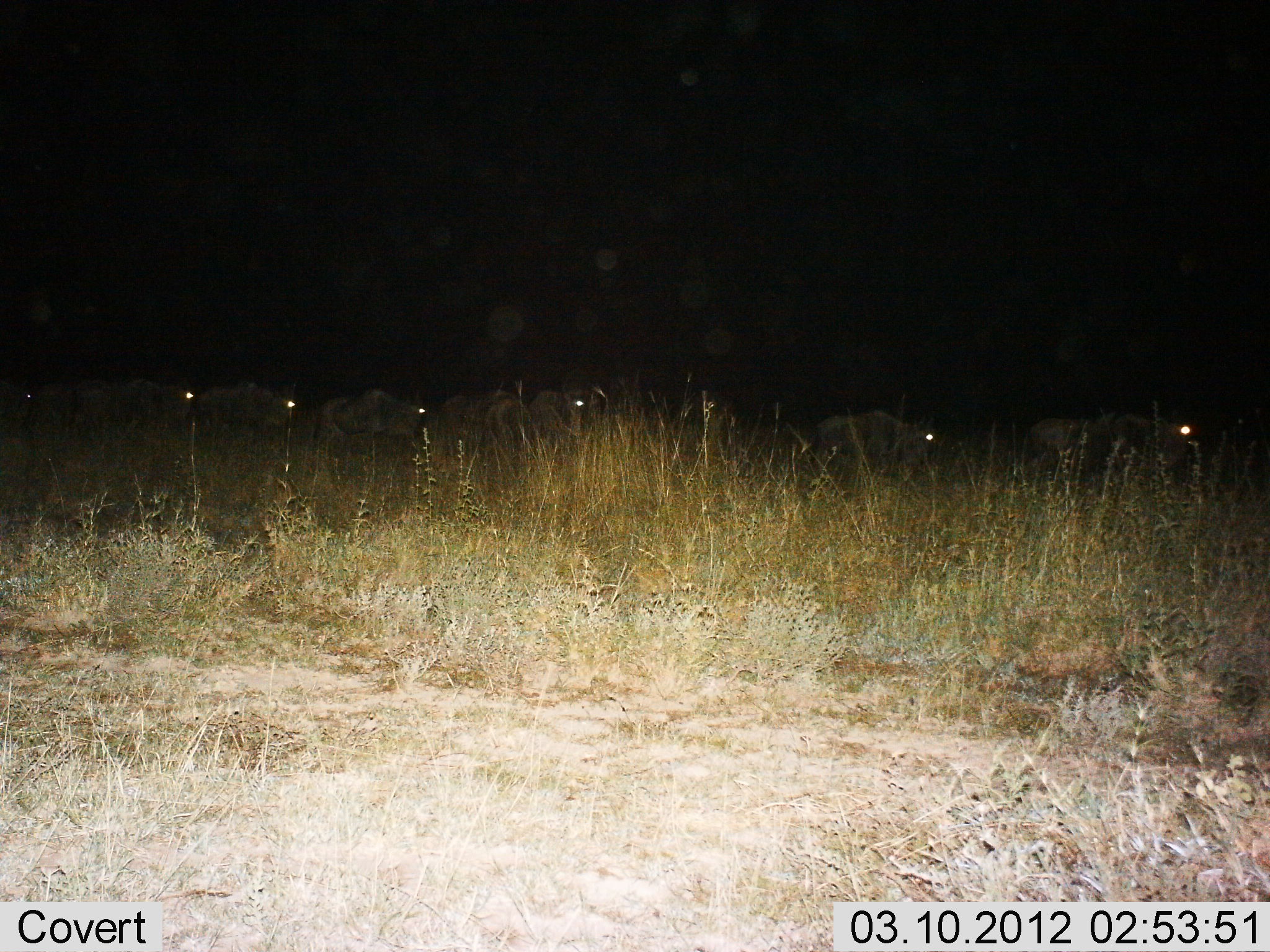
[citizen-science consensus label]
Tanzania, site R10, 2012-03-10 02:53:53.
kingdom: Animalia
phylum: Chordata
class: Mammalia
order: Artiodactyla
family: Bovidae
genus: Connochaetes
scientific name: Connochaetes taurinus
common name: blue wildebeest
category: wildebeest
Wildebeest (blue wildebeest) (Connochaetes taurinus), count 9. Behavior (volunteer vote fractions): standing 17%, resting 8%, moving 75%, interacting 0%. Young present (vote fraction): 0%. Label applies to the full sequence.